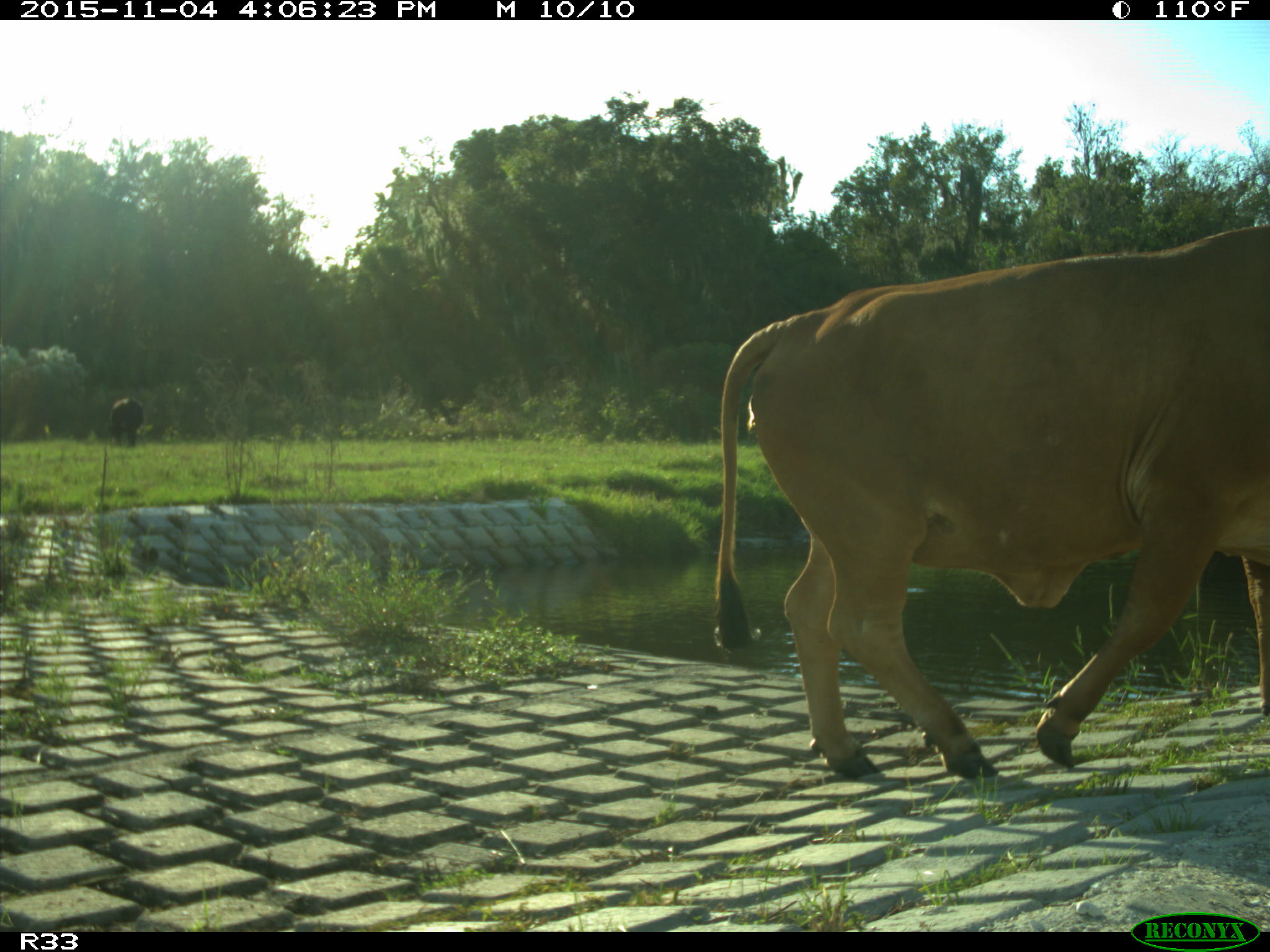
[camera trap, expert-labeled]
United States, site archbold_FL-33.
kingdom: Animalia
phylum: Chordata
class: Mammalia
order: Artiodactyla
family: Bovidae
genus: Bos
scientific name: Bos taurus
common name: domestic cow